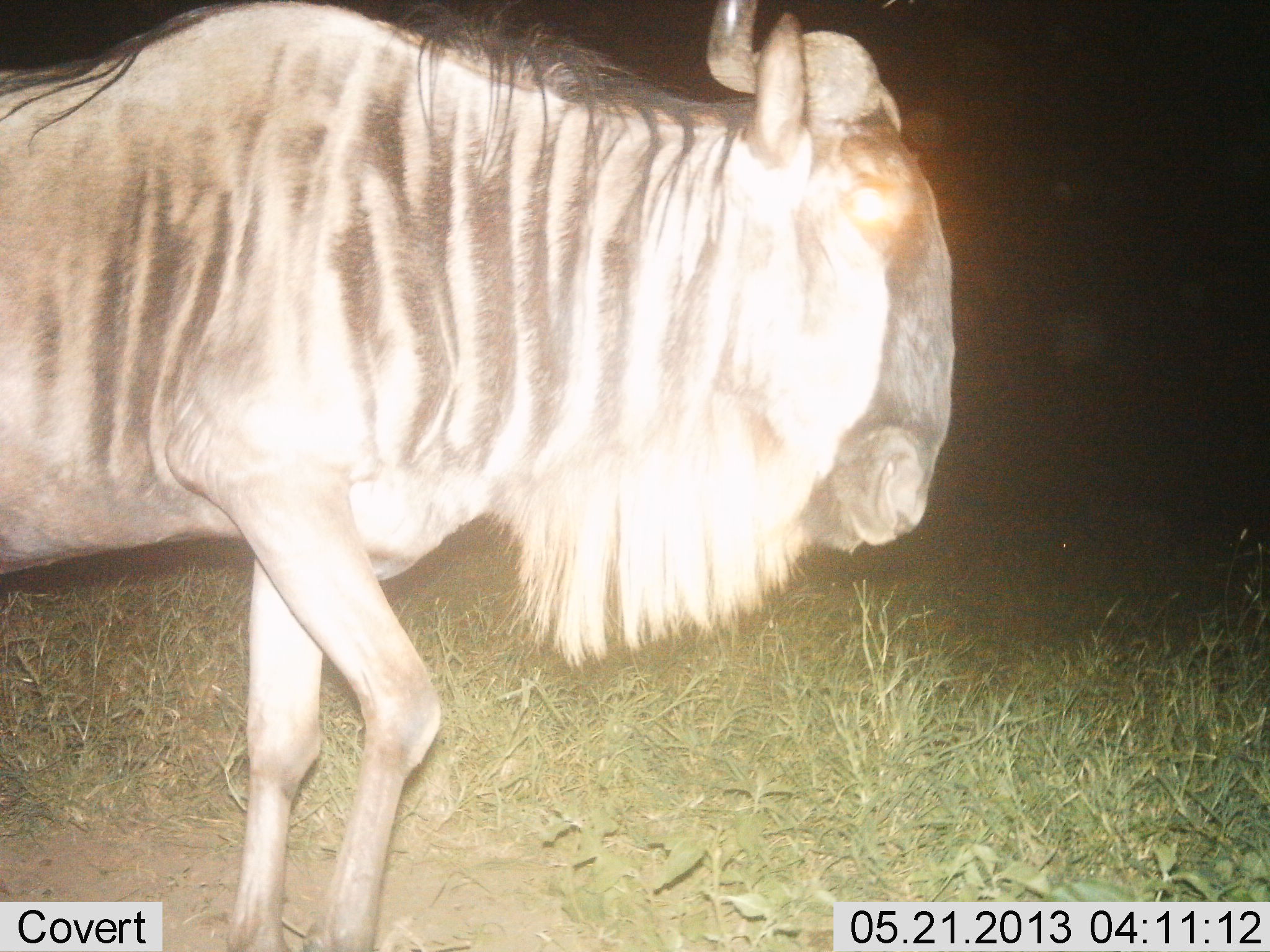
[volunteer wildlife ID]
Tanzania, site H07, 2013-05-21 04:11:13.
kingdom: Animalia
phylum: Chordata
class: Mammalia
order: Artiodactyla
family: Bovidae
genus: Connochaetes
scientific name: Connochaetes taurinus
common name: blue wildebeest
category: wildebeest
Wildebeest (blue wildebeest) (Connochaetes taurinus), count 1. Behavior (volunteer vote fractions): standing 22%, resting 0%, moving 75%, interacting 0%. Young present (vote fraction): 0%. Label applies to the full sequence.